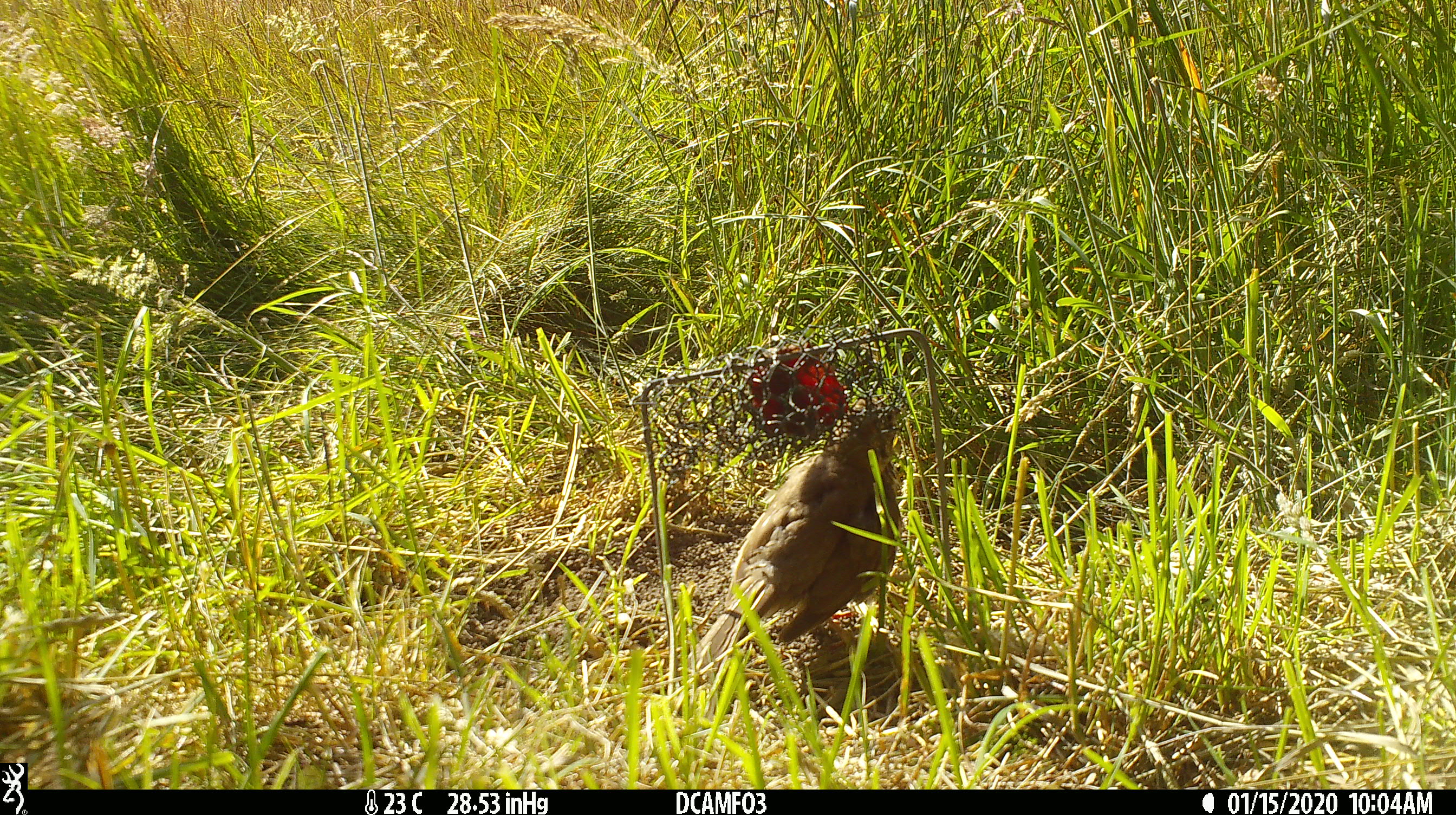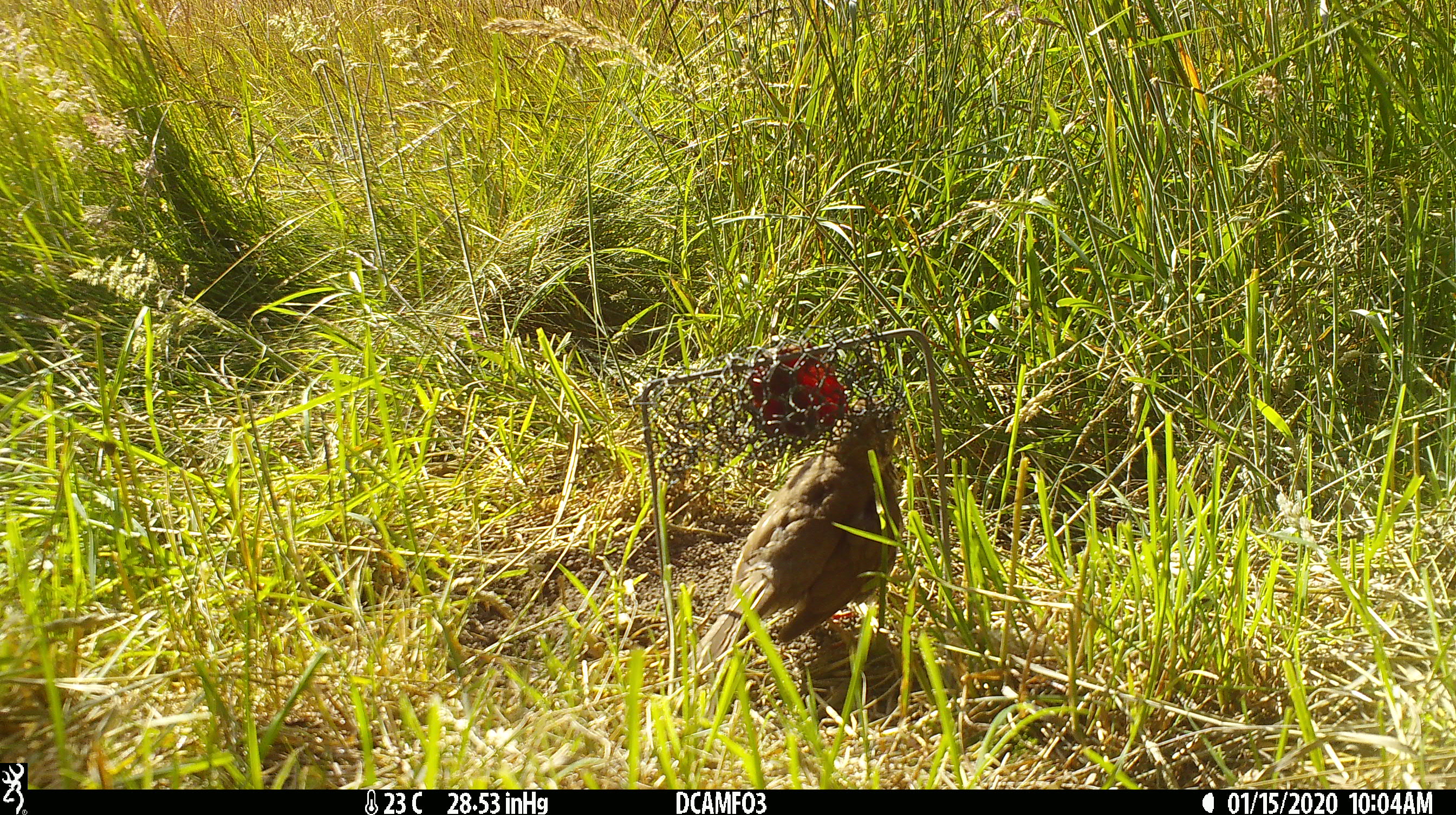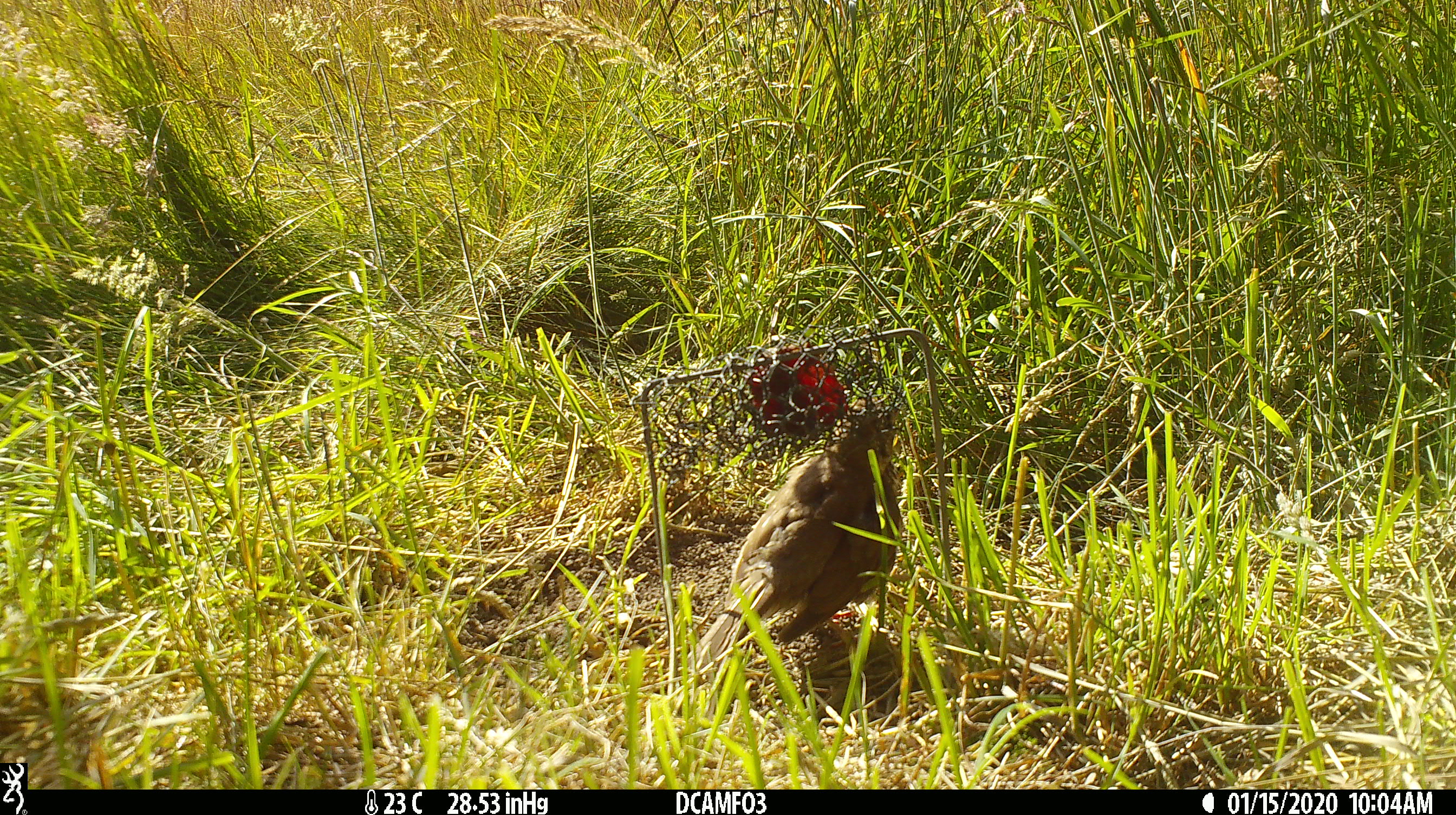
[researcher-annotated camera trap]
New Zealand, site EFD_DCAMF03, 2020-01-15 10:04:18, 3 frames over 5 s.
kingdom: Animalia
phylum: Chordata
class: Aves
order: Passeriformes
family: Turdidae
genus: Turdus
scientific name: Turdus philomelos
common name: song thrush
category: thrush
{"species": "thrush (song thrush) (Turdus philomelos)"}